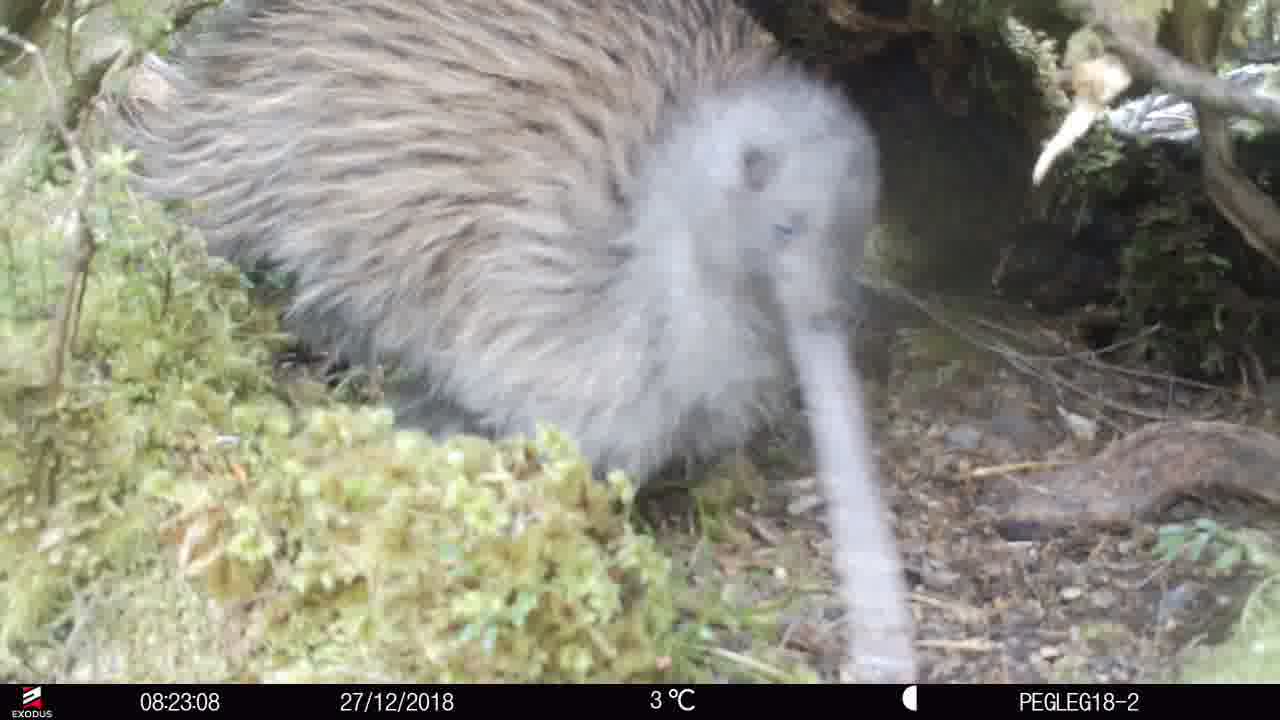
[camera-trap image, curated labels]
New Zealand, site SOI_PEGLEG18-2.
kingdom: Animalia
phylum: Chordata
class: Aves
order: Apterygiformes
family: Apterygidae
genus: Apteryx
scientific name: Apteryx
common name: kiwi